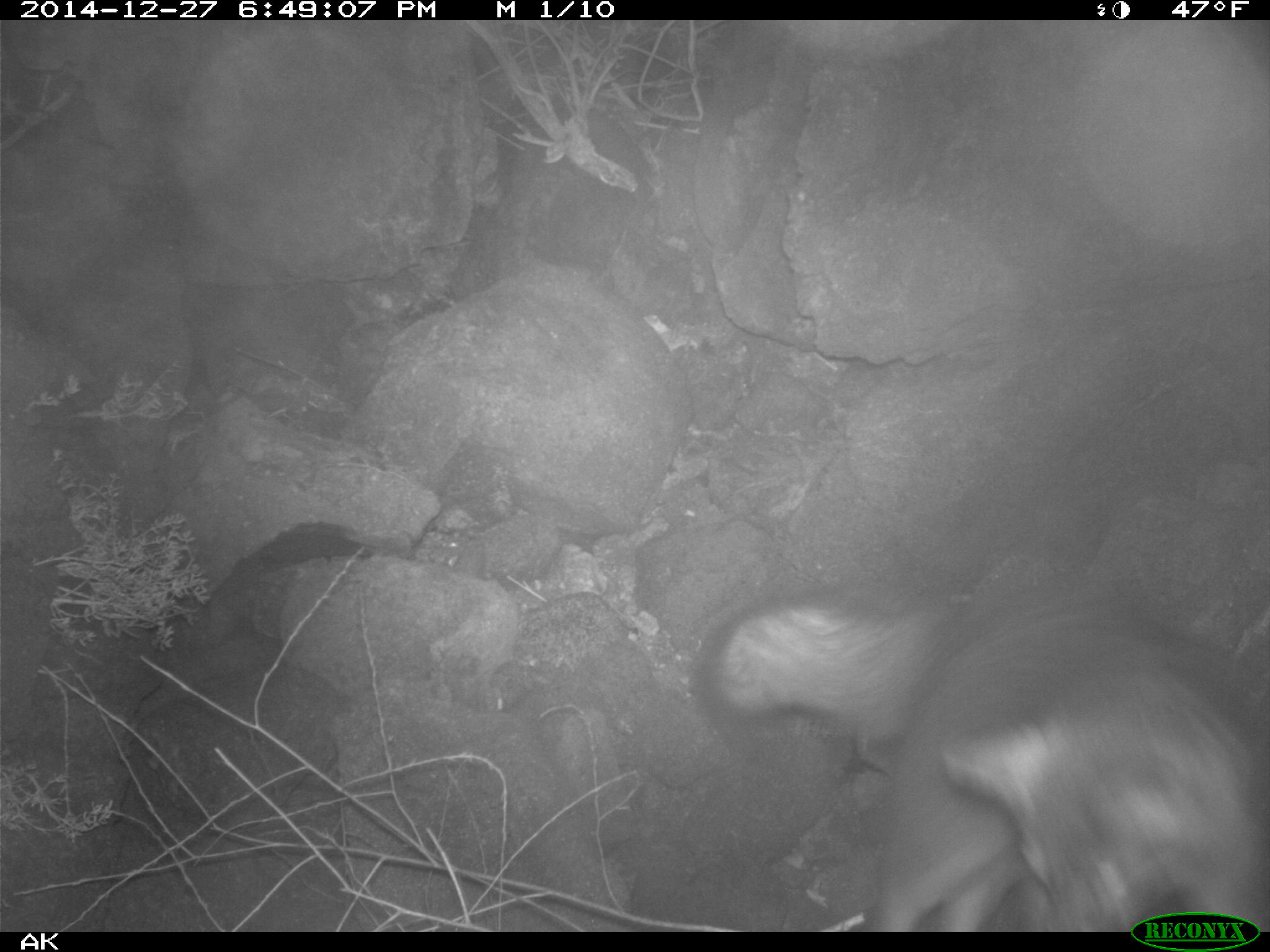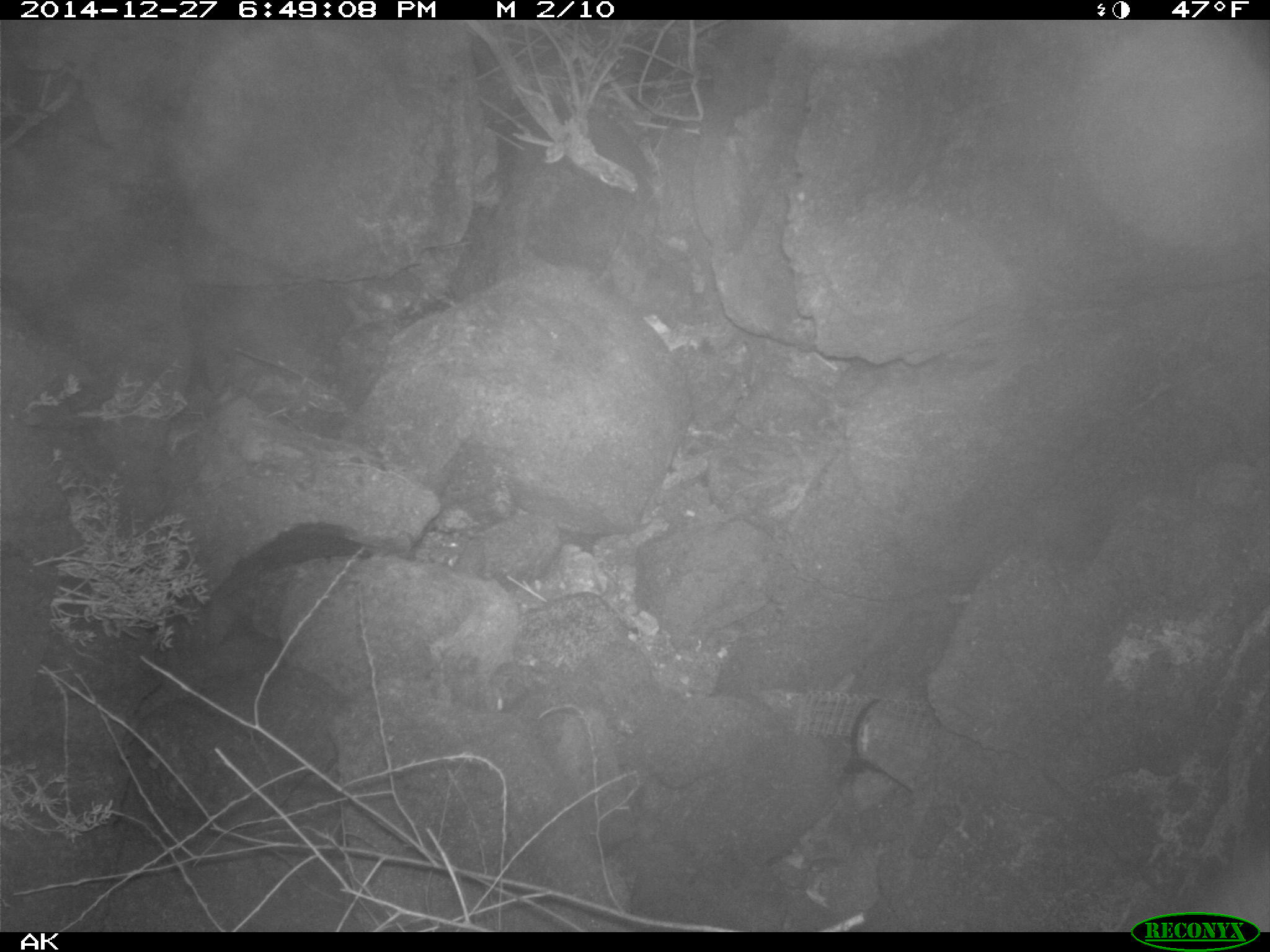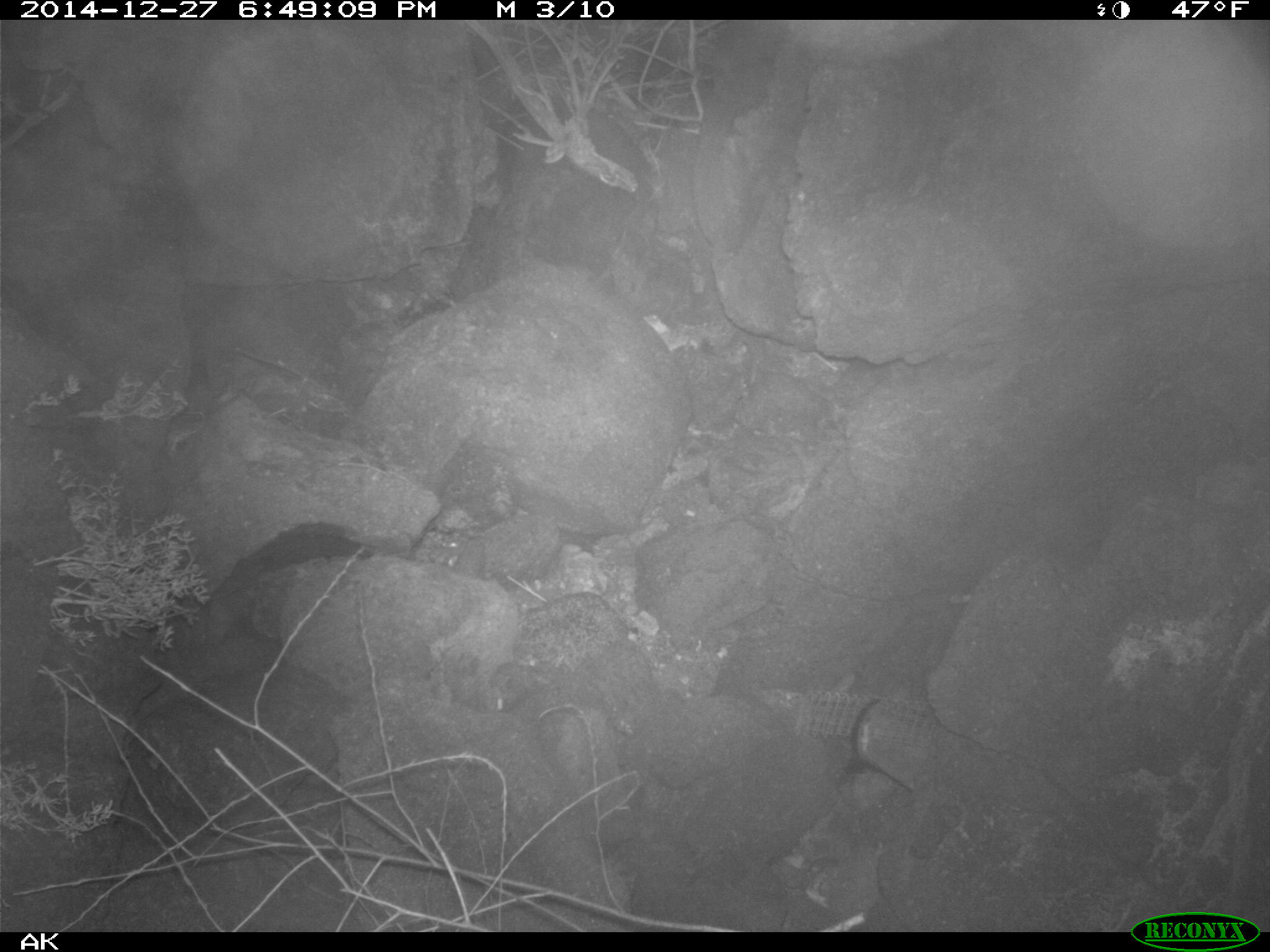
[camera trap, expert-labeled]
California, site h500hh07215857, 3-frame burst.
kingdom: Animalia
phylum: Chordata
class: Mammalia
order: Carnivora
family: Canidae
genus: Urocyon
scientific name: Urocyon littoralis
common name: island fox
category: fox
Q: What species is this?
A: Fox (island fox) (Urocyon littoralis).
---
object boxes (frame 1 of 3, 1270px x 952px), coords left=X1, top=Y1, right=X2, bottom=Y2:
fox: left=695, top=582, right=1269, bottom=930